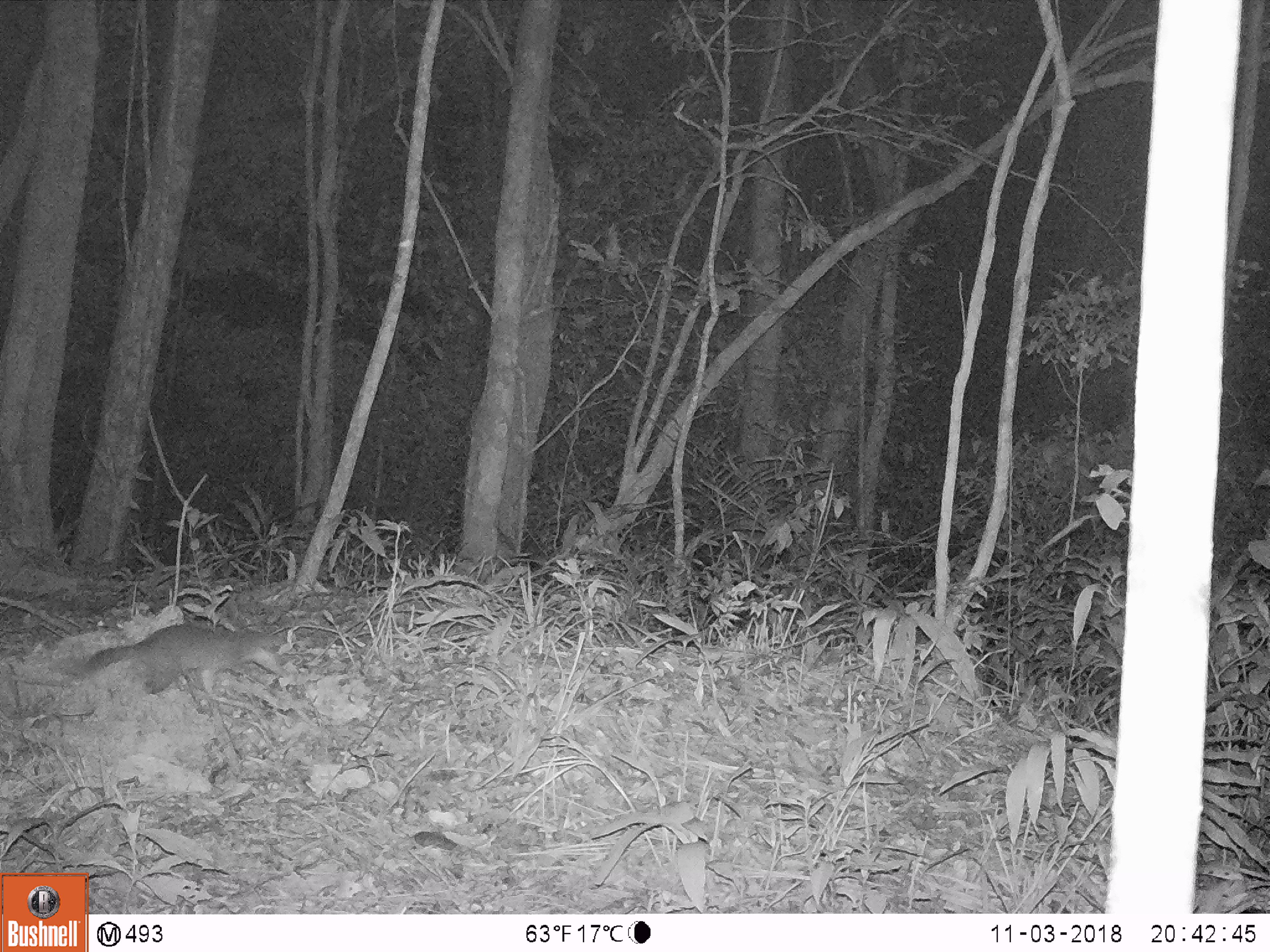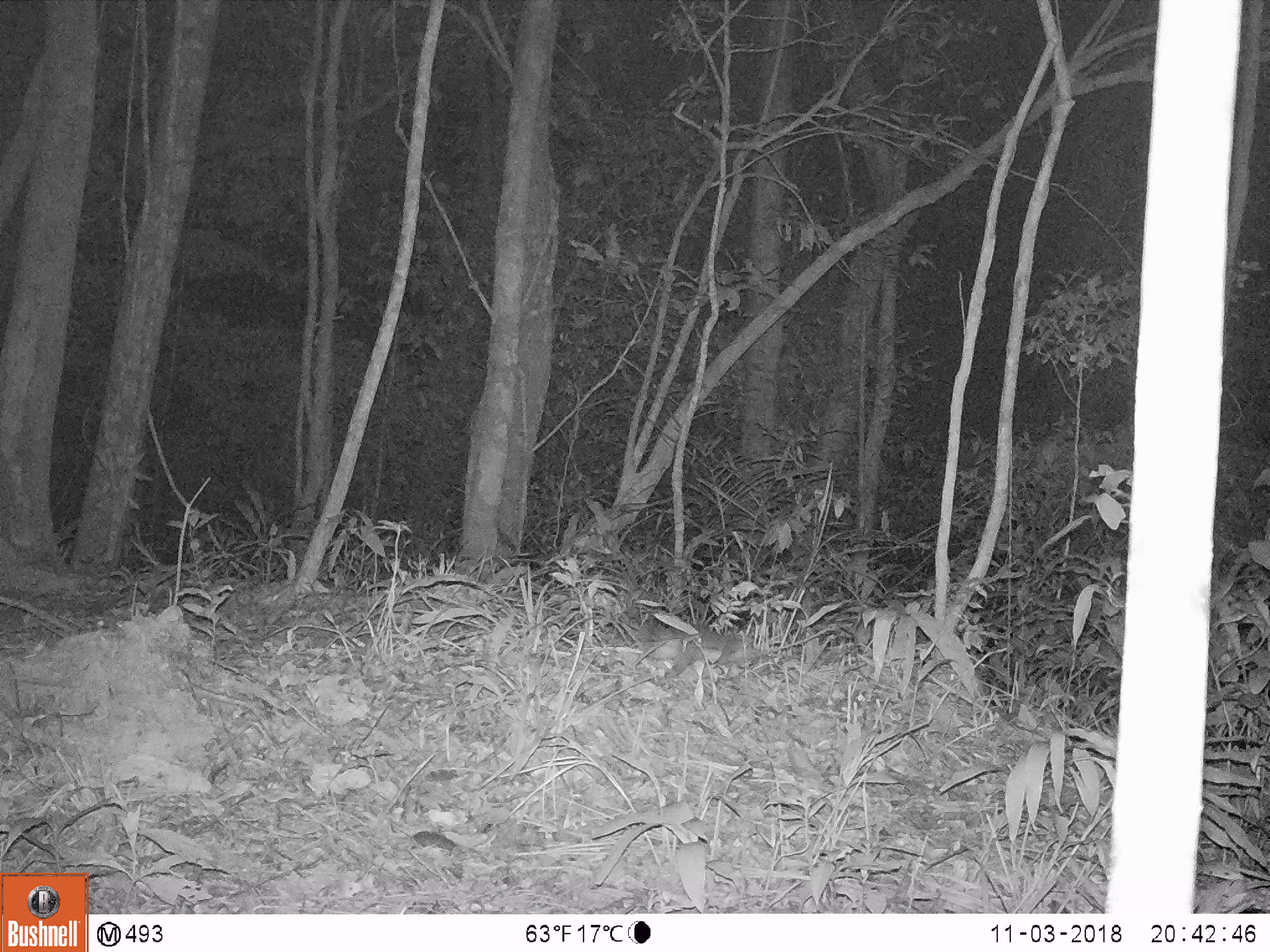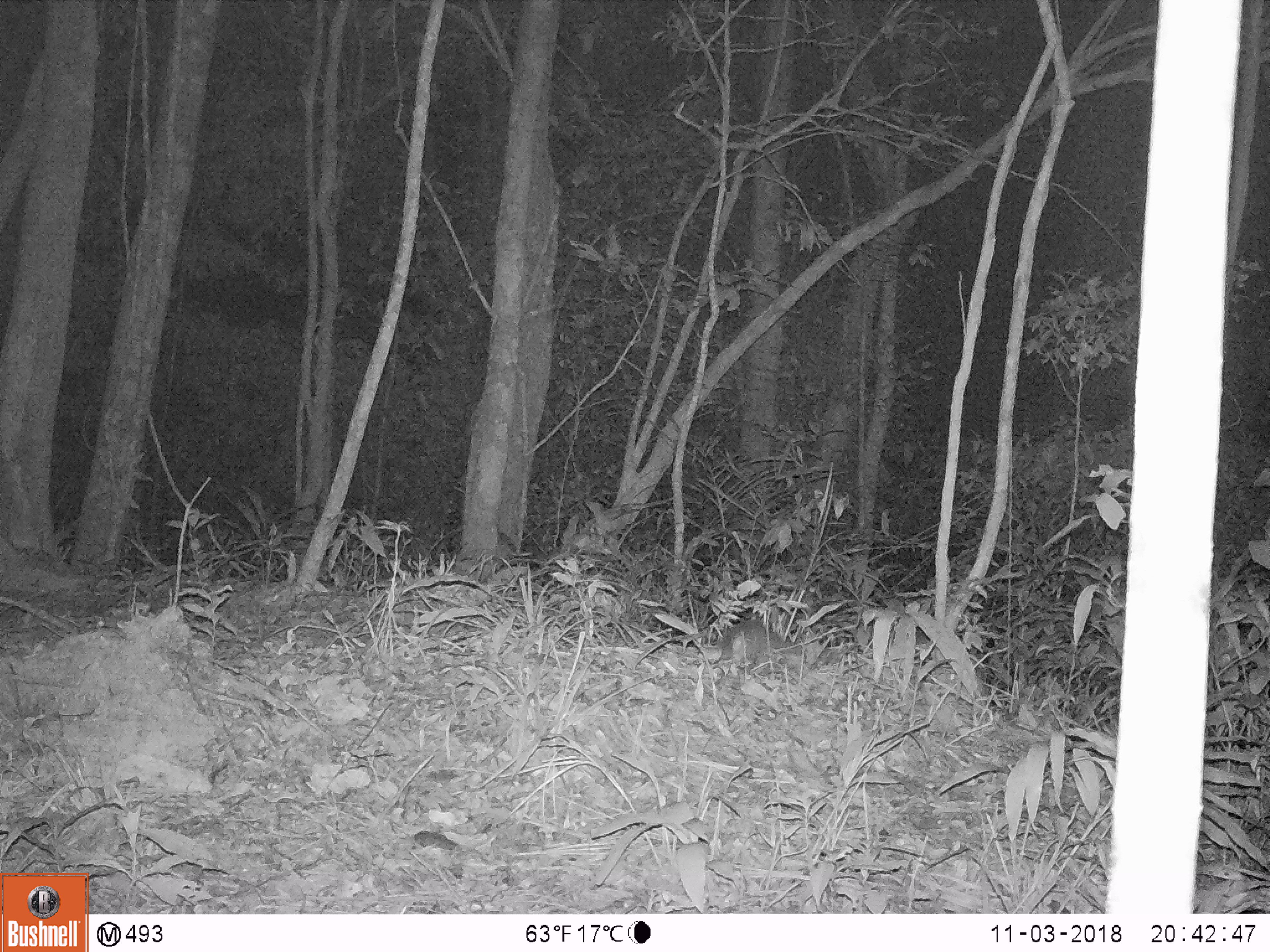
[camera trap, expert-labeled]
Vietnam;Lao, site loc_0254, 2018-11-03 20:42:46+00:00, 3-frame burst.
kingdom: Animalia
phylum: Chordata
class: Mammalia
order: Carnivora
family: Mustelidae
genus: Melogale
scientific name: Melogale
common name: ferret badger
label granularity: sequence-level